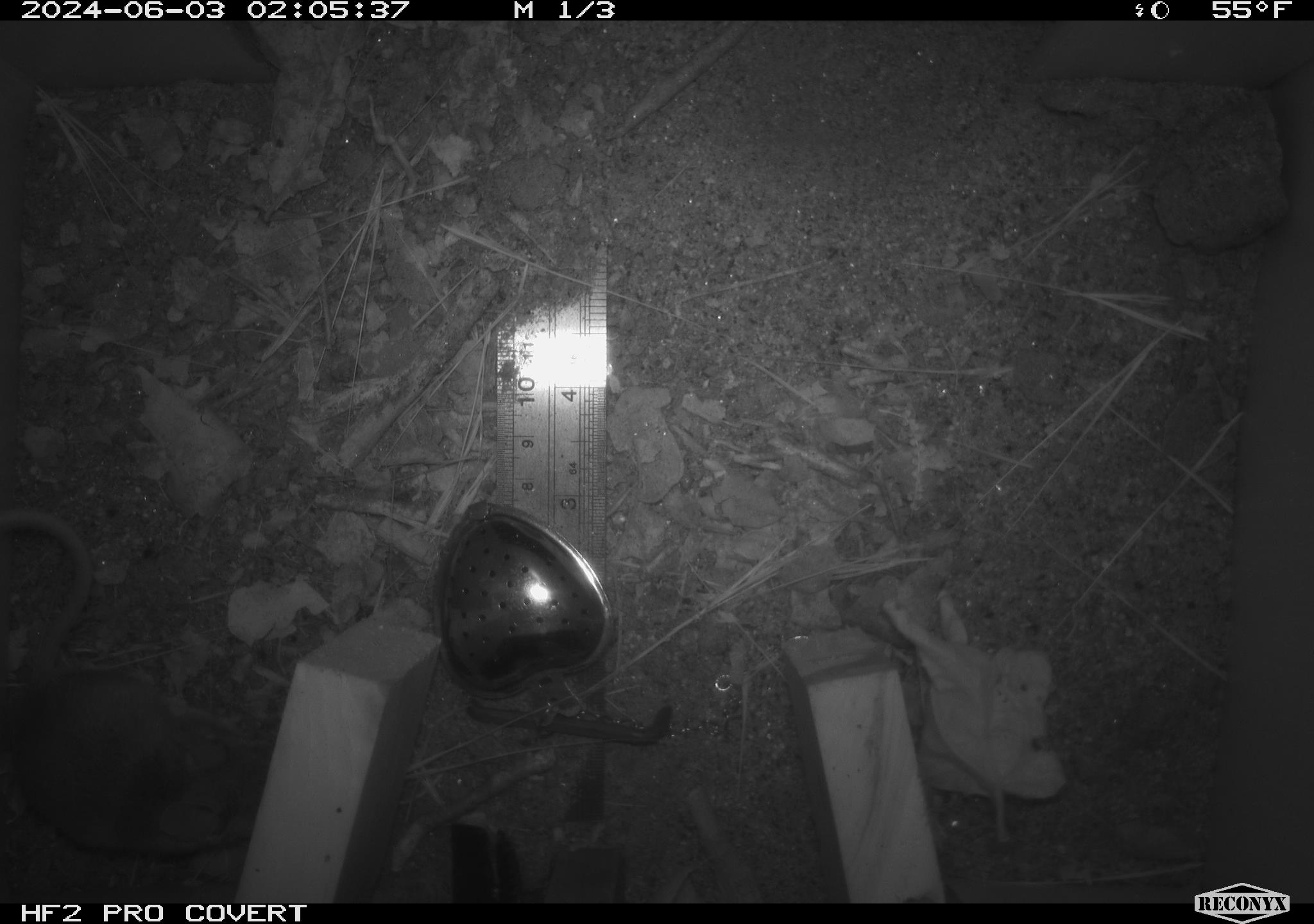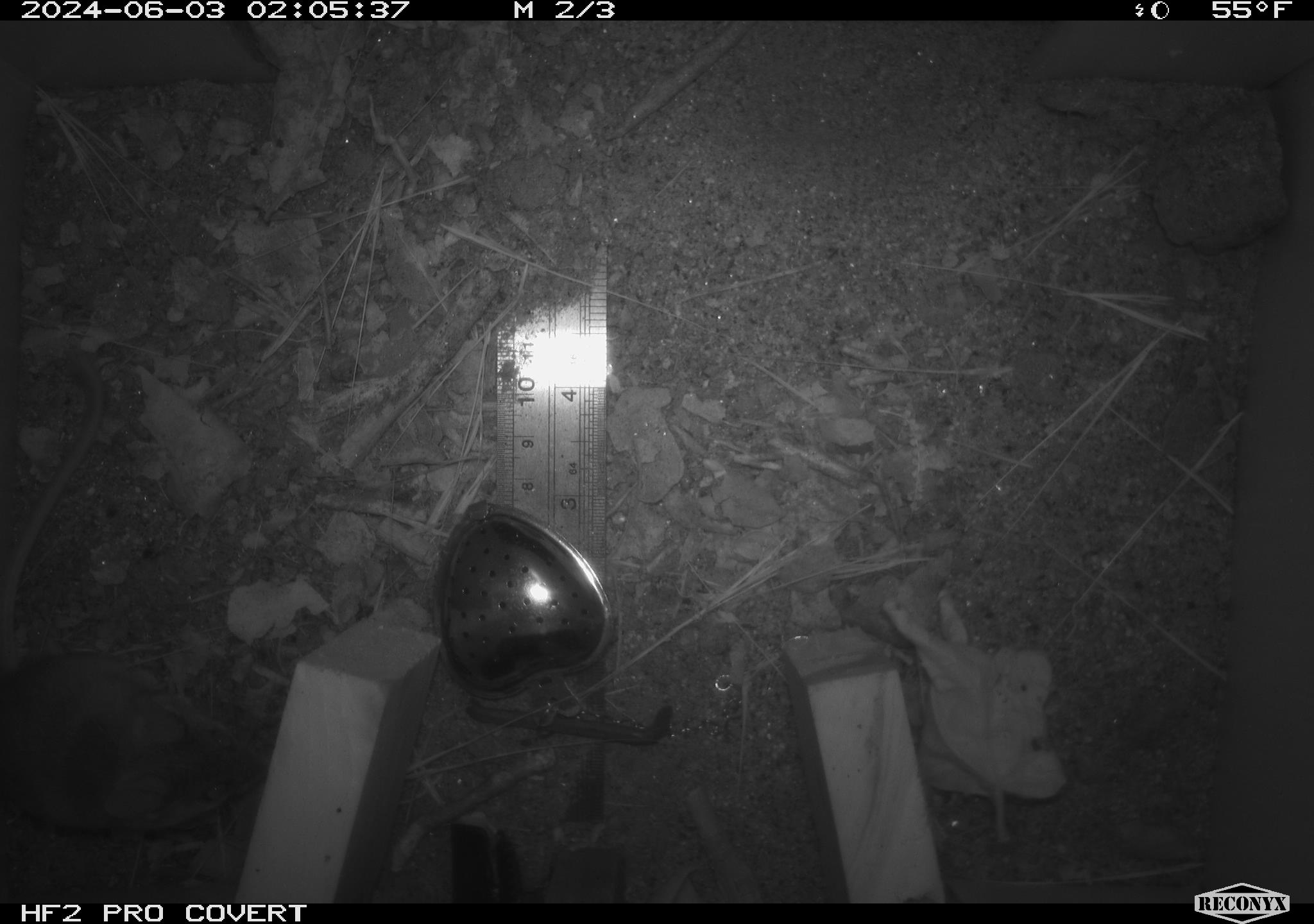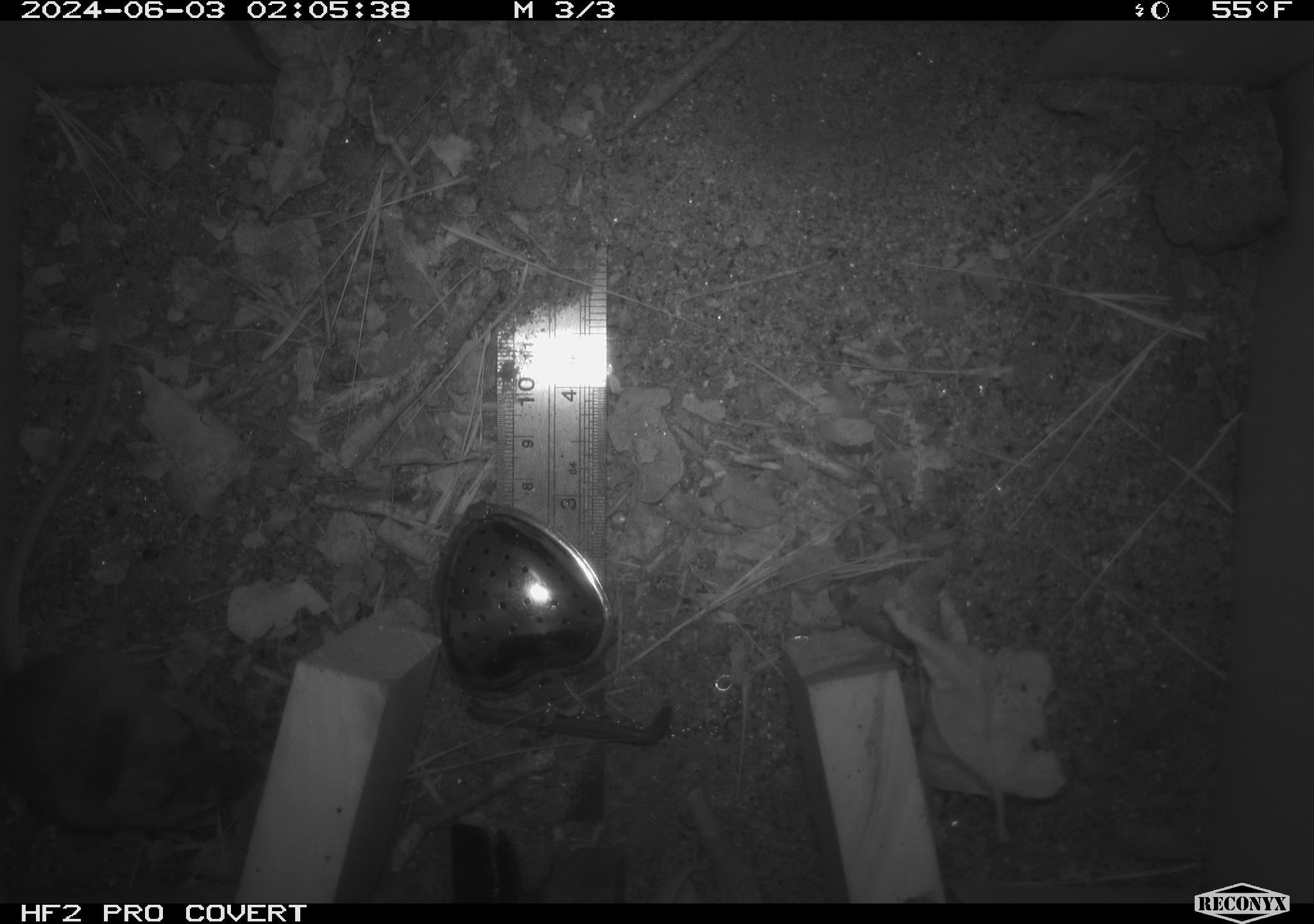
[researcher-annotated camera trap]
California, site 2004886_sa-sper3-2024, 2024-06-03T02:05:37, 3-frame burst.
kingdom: Animalia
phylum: Chordata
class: Mammalia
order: Rodentia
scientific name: Rodentia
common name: mouse species